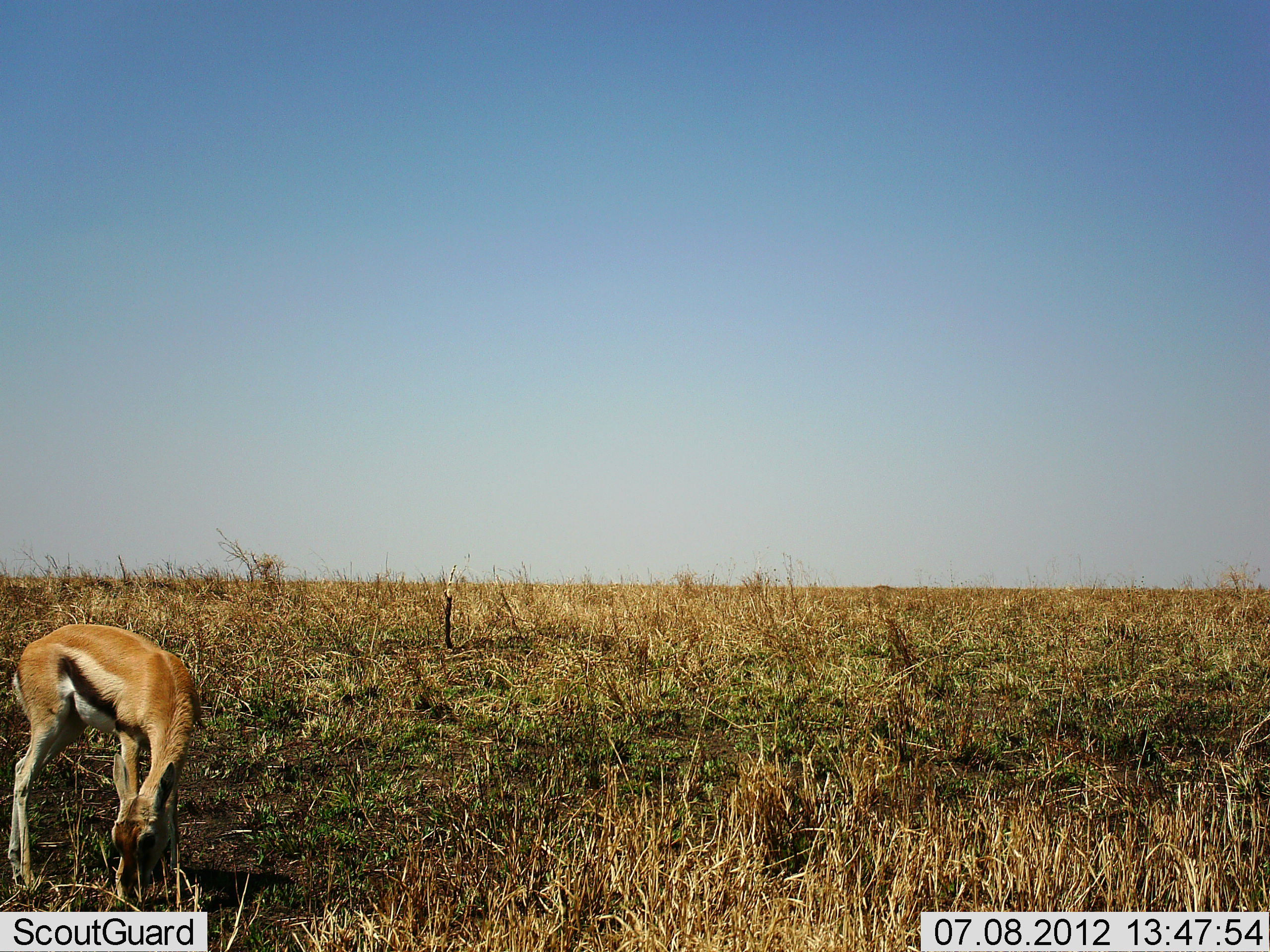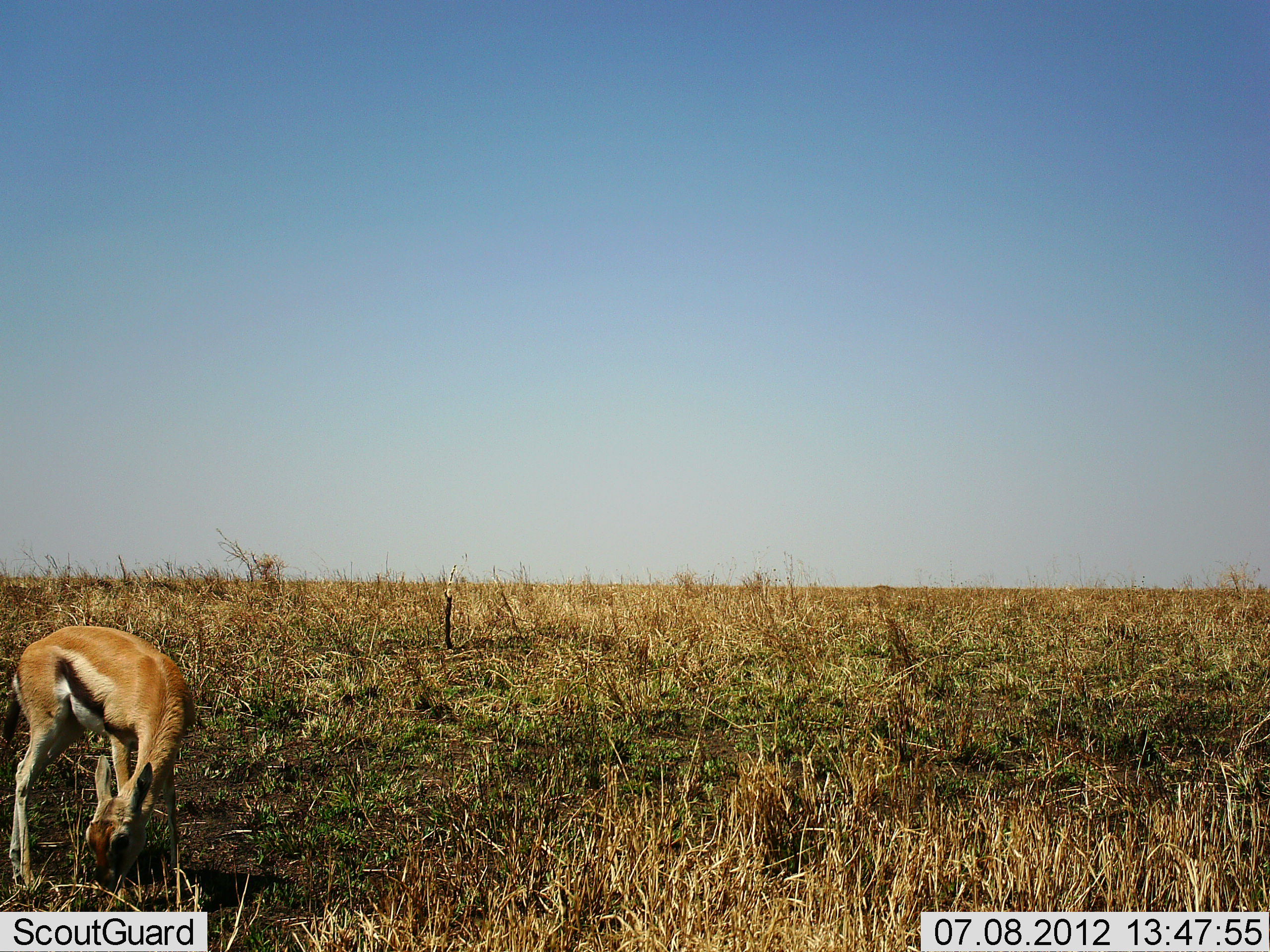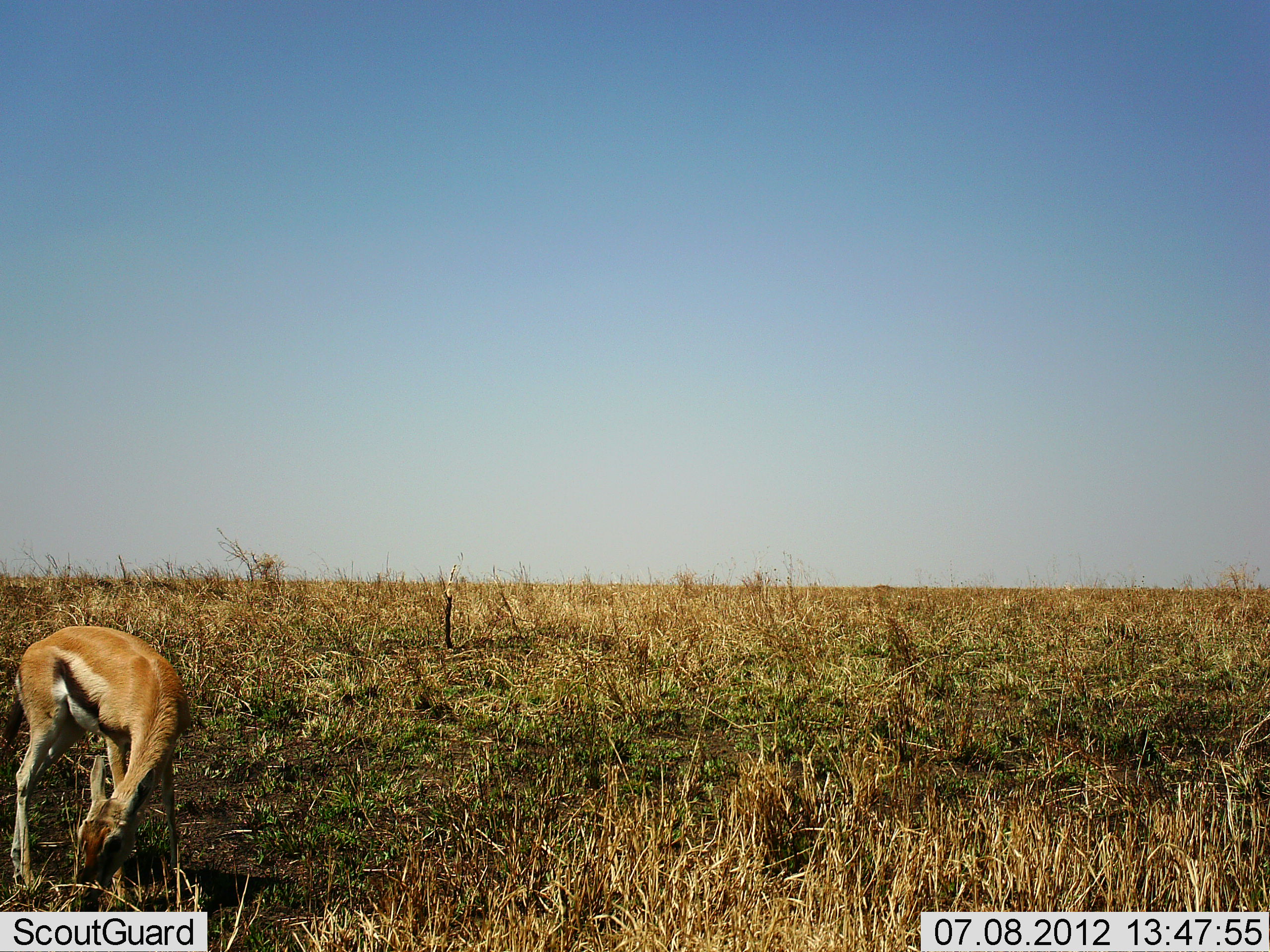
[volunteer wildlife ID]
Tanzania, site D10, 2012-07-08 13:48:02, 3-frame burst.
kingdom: Animalia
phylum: Chordata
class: Mammalia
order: Artiodactyla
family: Bovidae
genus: Eudorcas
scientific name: Eudorcas thomsonii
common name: thomson's gazelle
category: gazellethomsons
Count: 1.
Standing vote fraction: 40%.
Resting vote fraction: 0%.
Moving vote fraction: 0%.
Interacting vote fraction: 0%.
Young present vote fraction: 10%.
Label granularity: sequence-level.